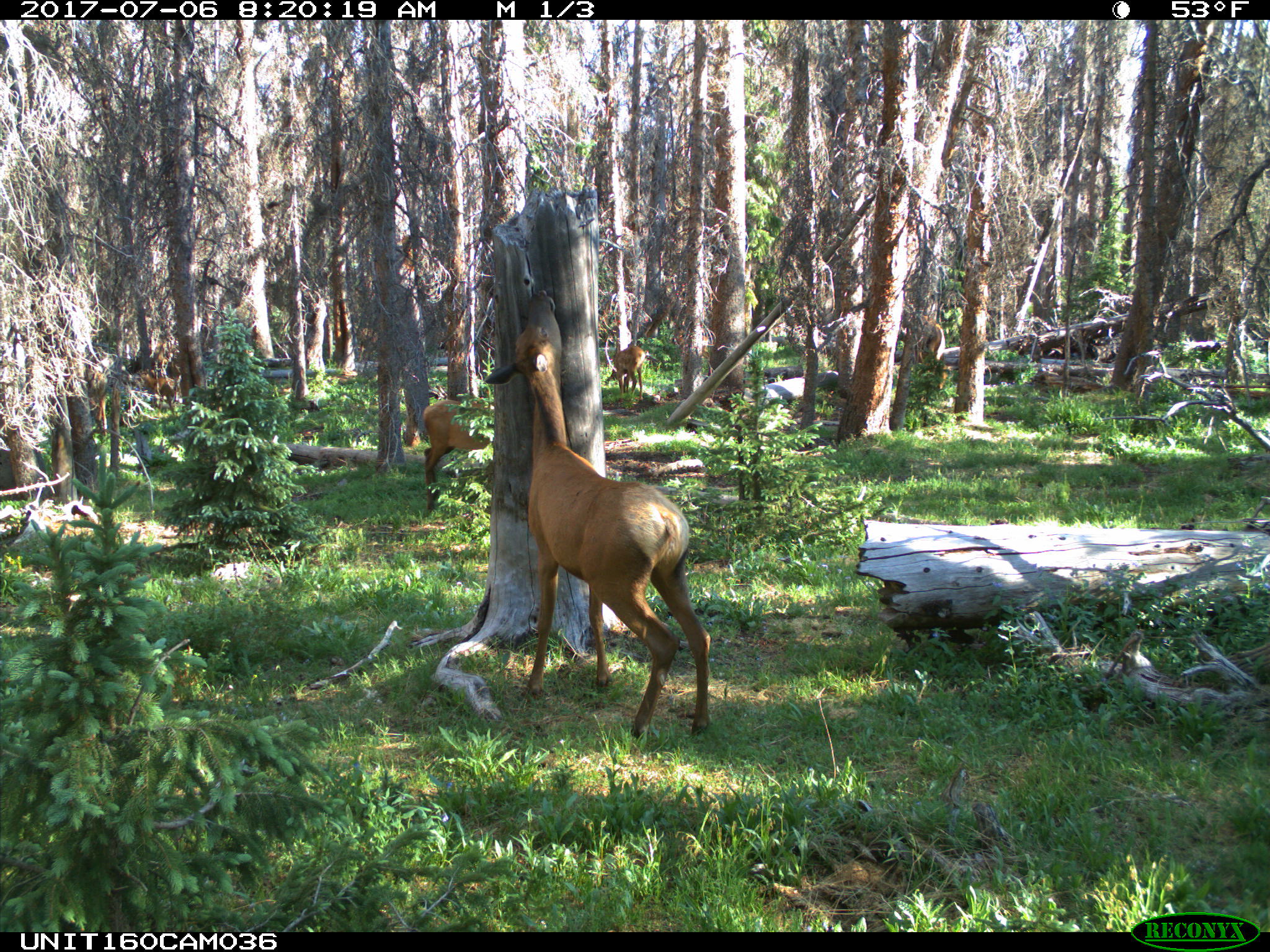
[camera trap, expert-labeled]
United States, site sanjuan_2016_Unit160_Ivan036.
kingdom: Animalia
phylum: Chordata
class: Mammalia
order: Artiodactyla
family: Cervidae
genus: Cervus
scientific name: Cervus elaphus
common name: red deer